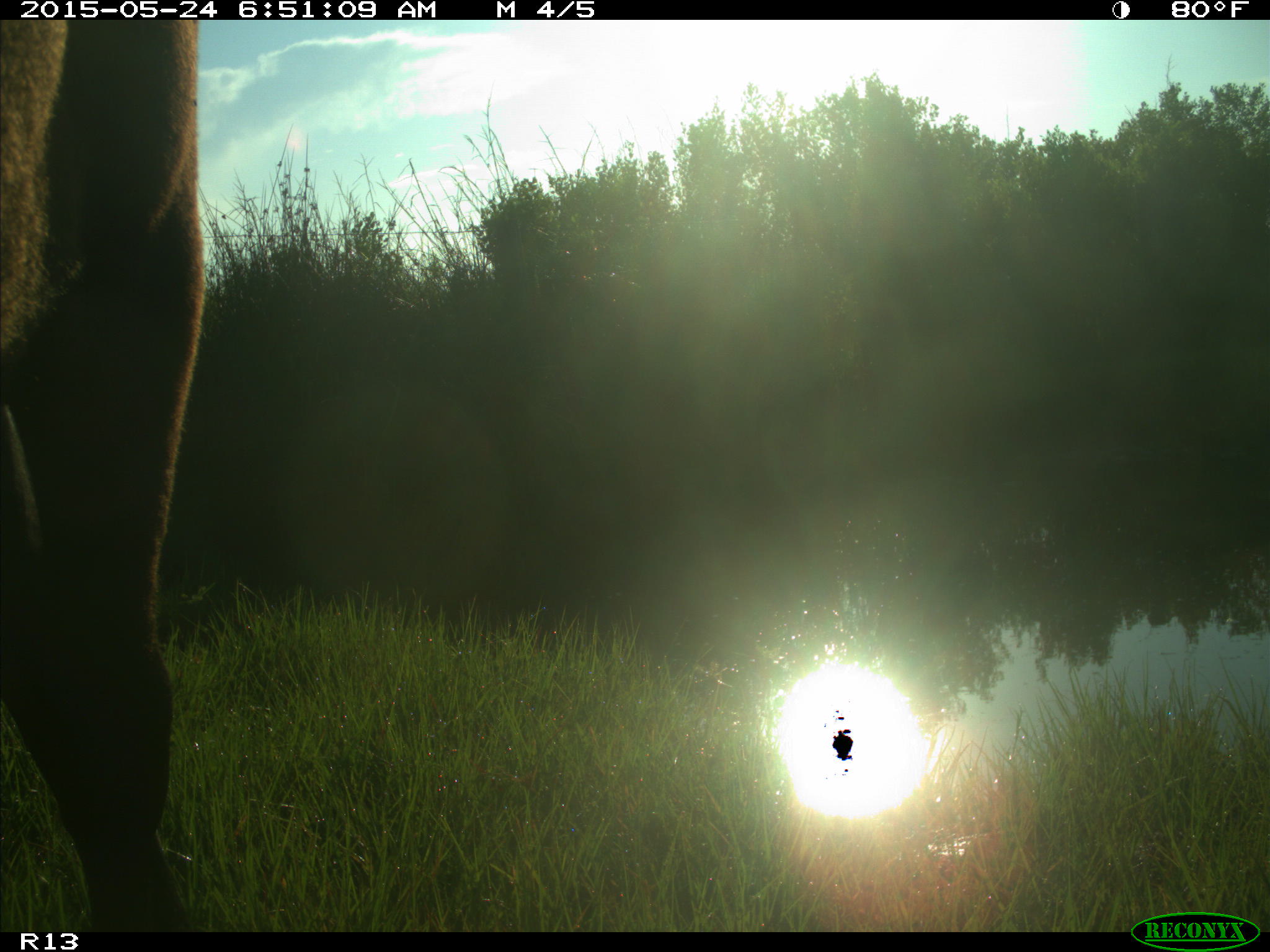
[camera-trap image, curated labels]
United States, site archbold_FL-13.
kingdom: Animalia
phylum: Chordata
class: Mammalia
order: Artiodactyla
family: Bovidae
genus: Bos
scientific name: Bos taurus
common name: domestic cow